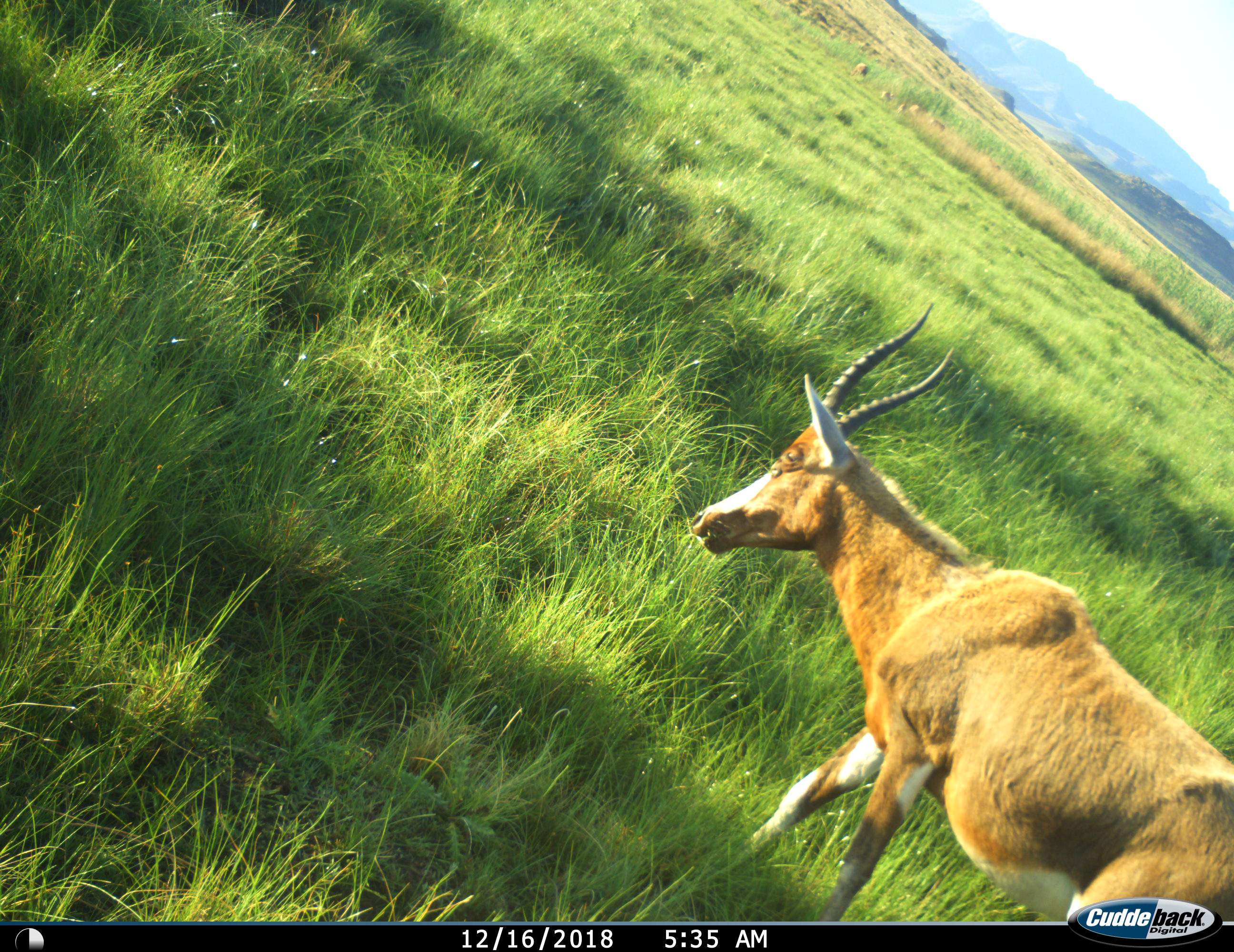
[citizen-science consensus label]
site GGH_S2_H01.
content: unidentified animal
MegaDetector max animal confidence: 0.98